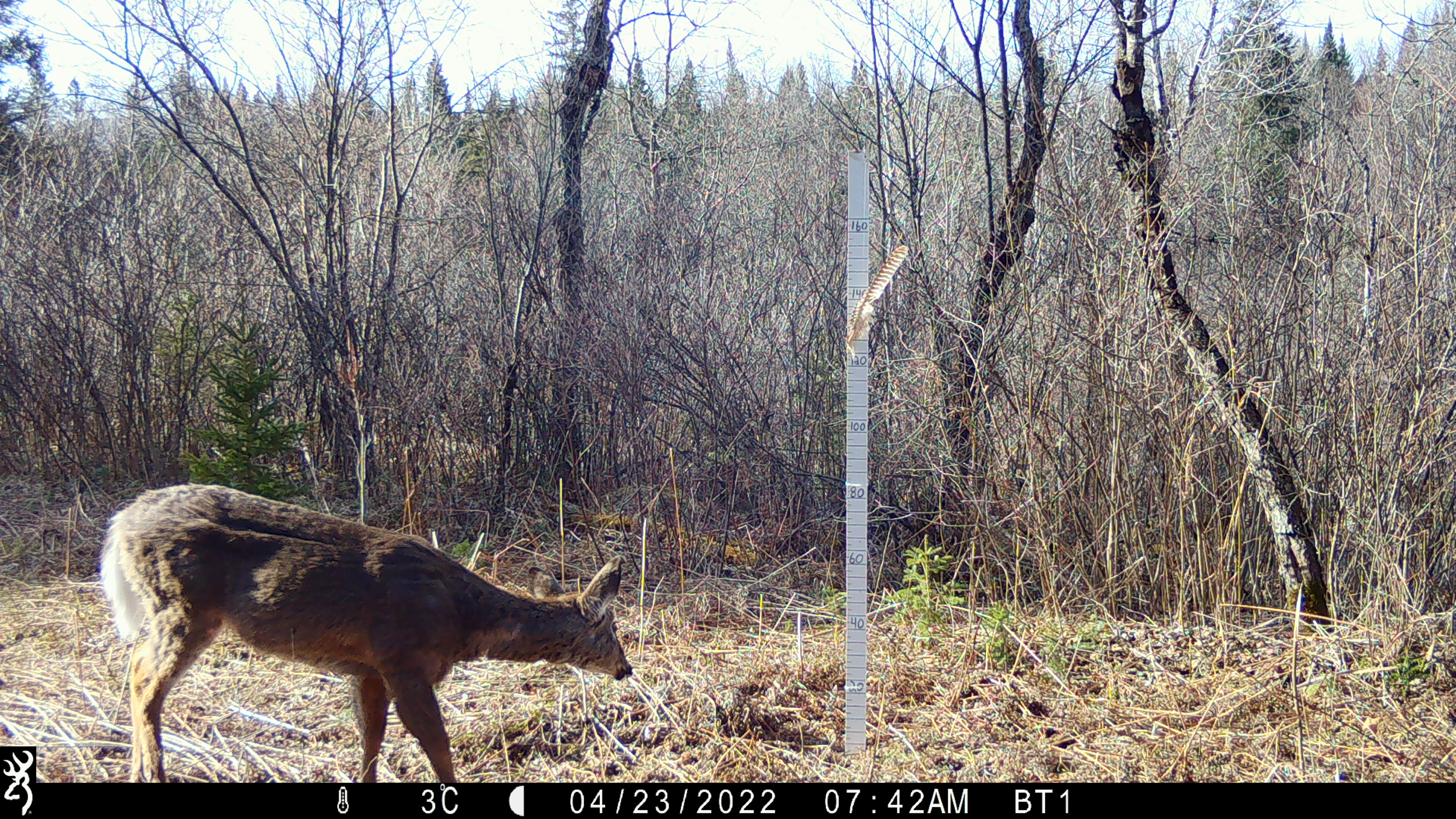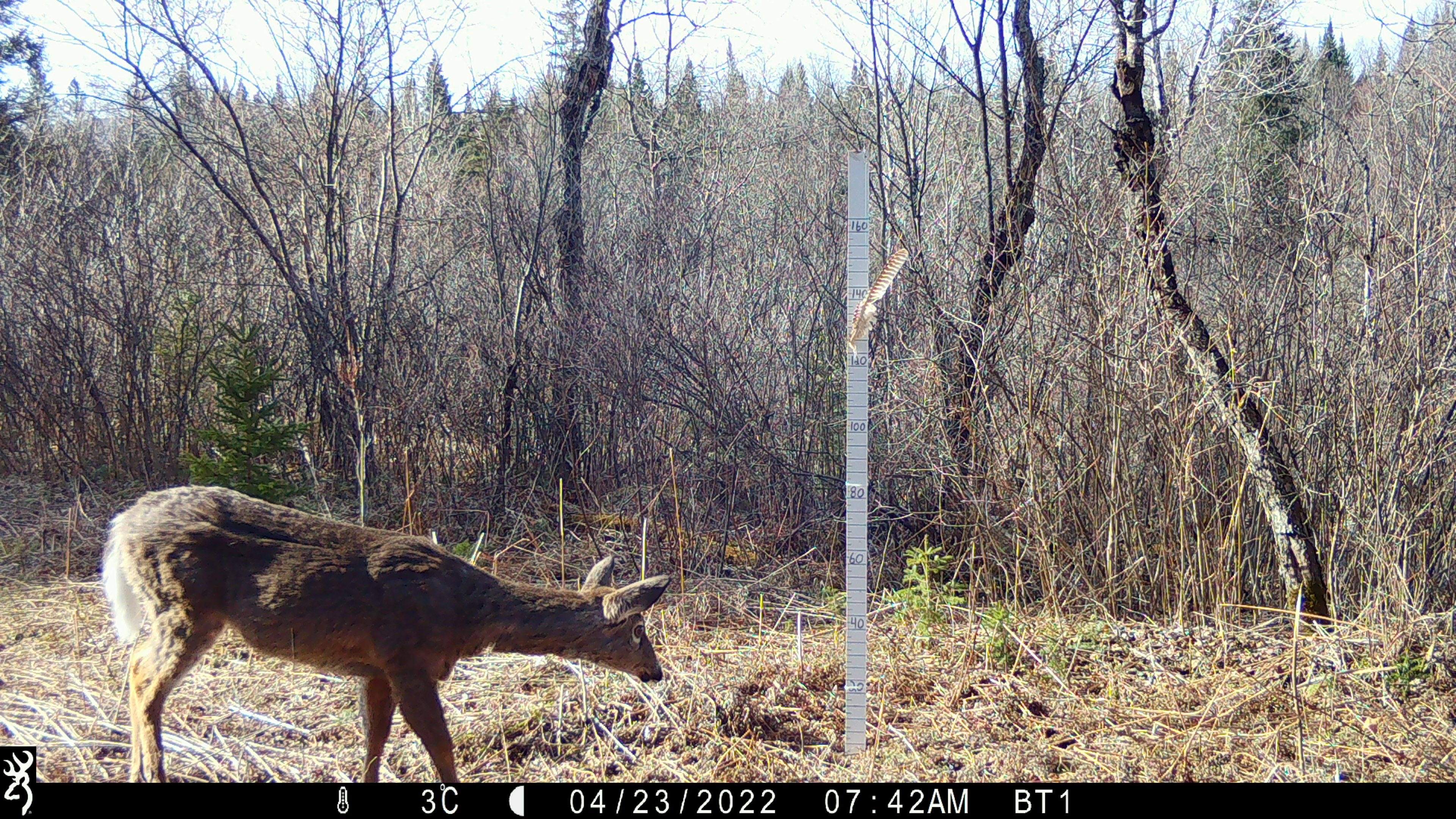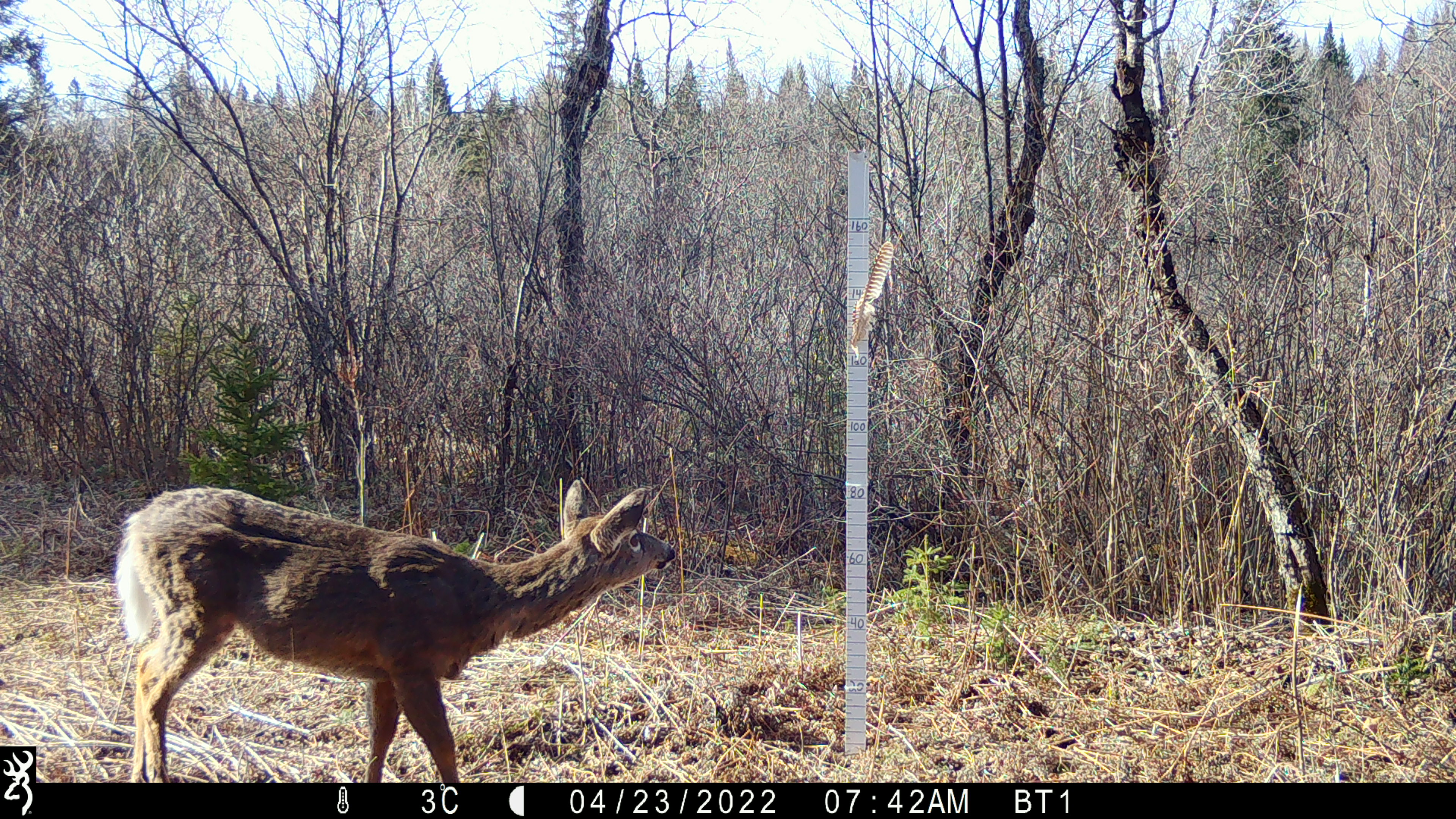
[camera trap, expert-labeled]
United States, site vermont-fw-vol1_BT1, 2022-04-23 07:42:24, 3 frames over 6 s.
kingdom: Animalia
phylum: Chordata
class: Mammalia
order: Artiodactyla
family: Cervidae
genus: Odocoileus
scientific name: Odocoileus virginianus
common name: white-tailed deer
White-tailed deer (Odocoileus virginianus).